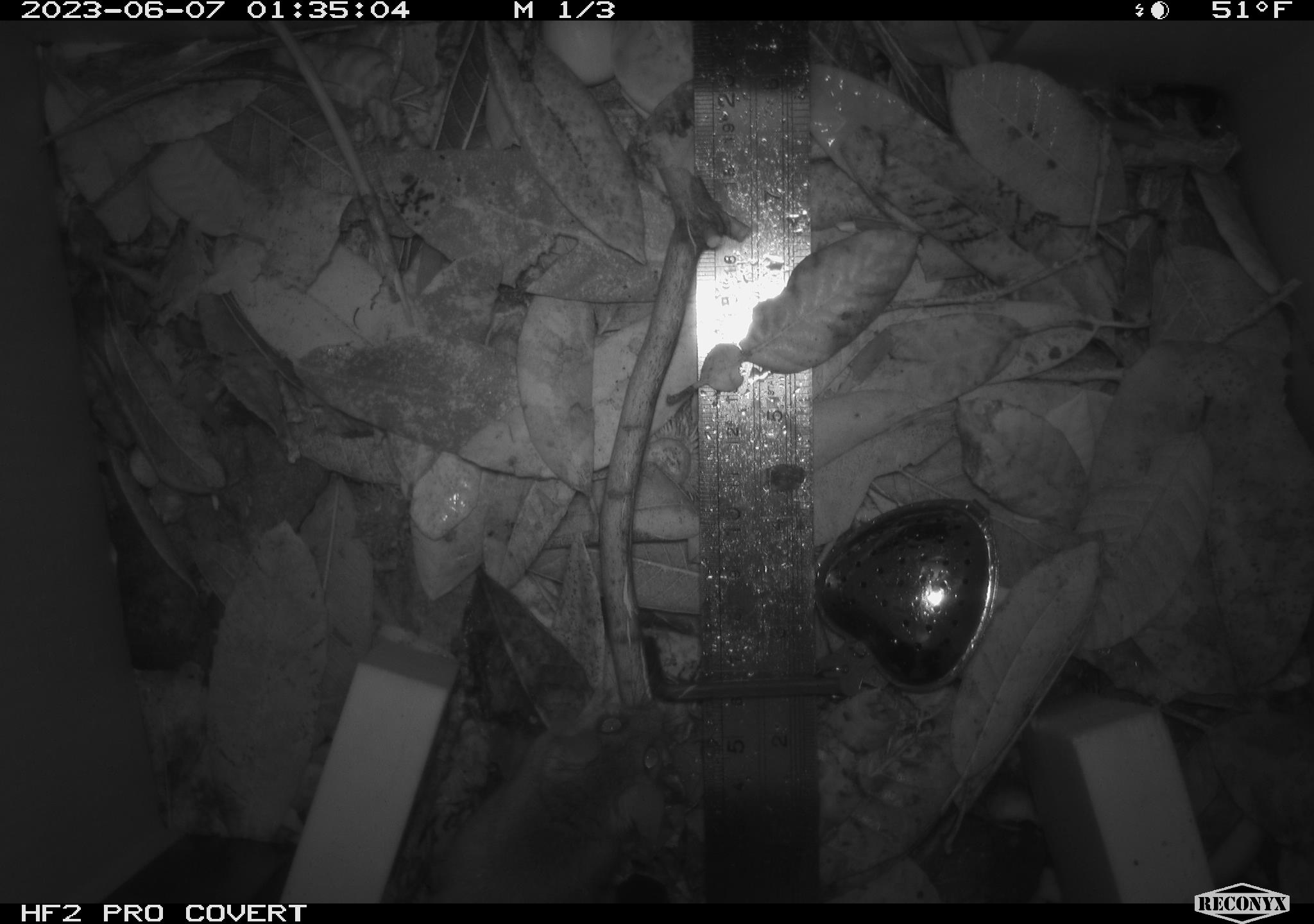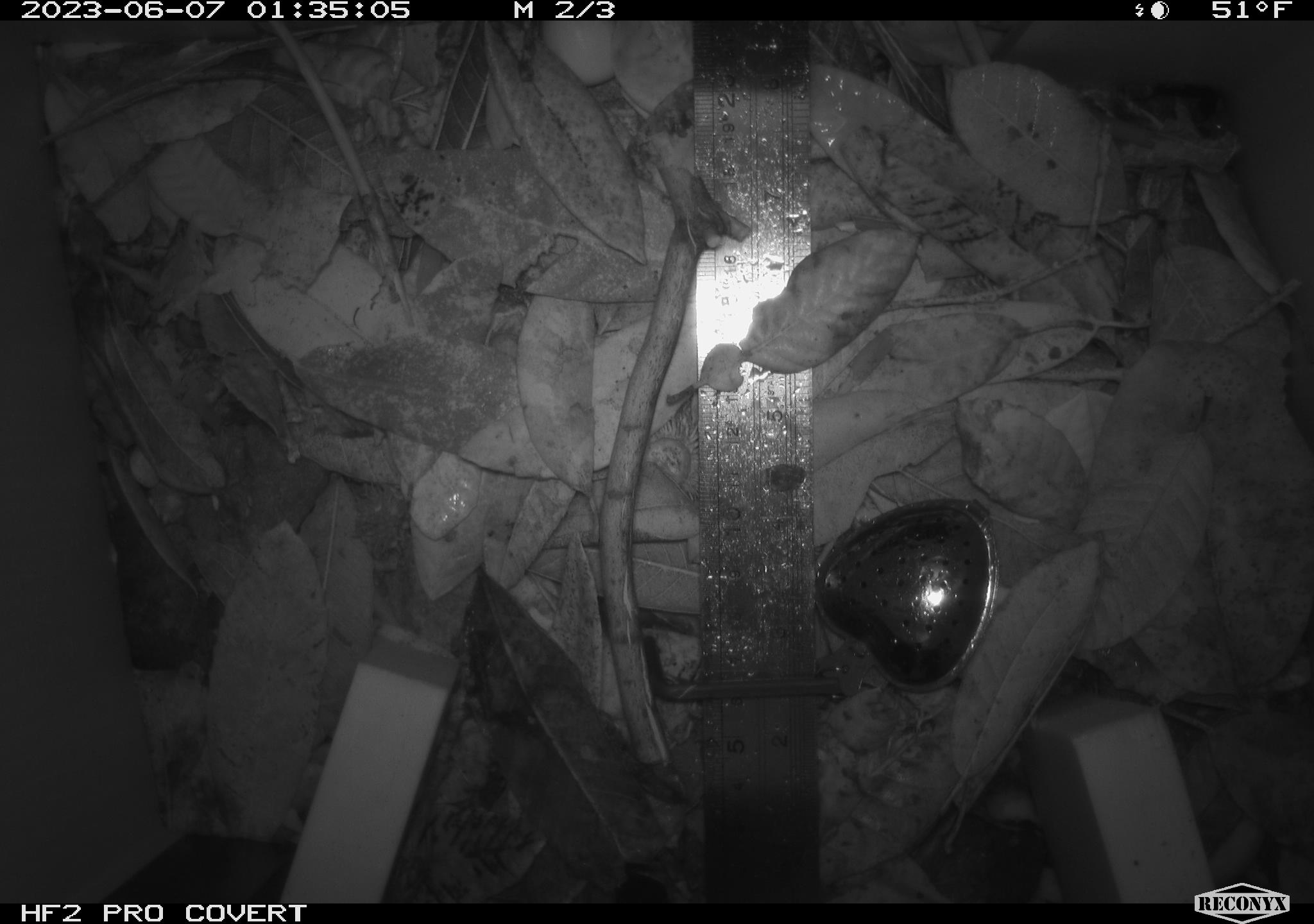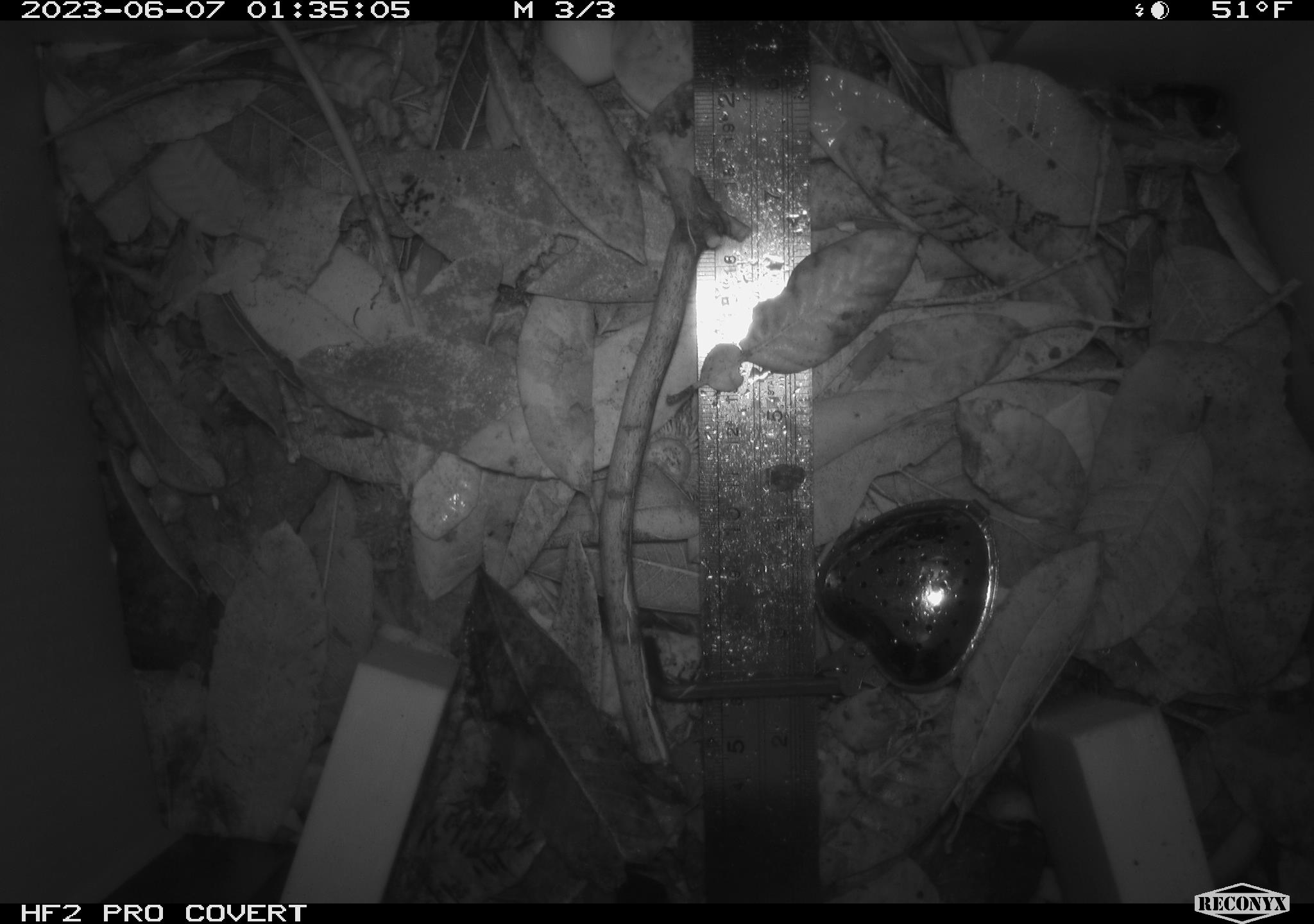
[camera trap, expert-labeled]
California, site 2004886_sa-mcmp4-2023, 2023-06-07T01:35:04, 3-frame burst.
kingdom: Animalia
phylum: Chordata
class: Mammalia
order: Rodentia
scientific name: Rodentia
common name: mouse species